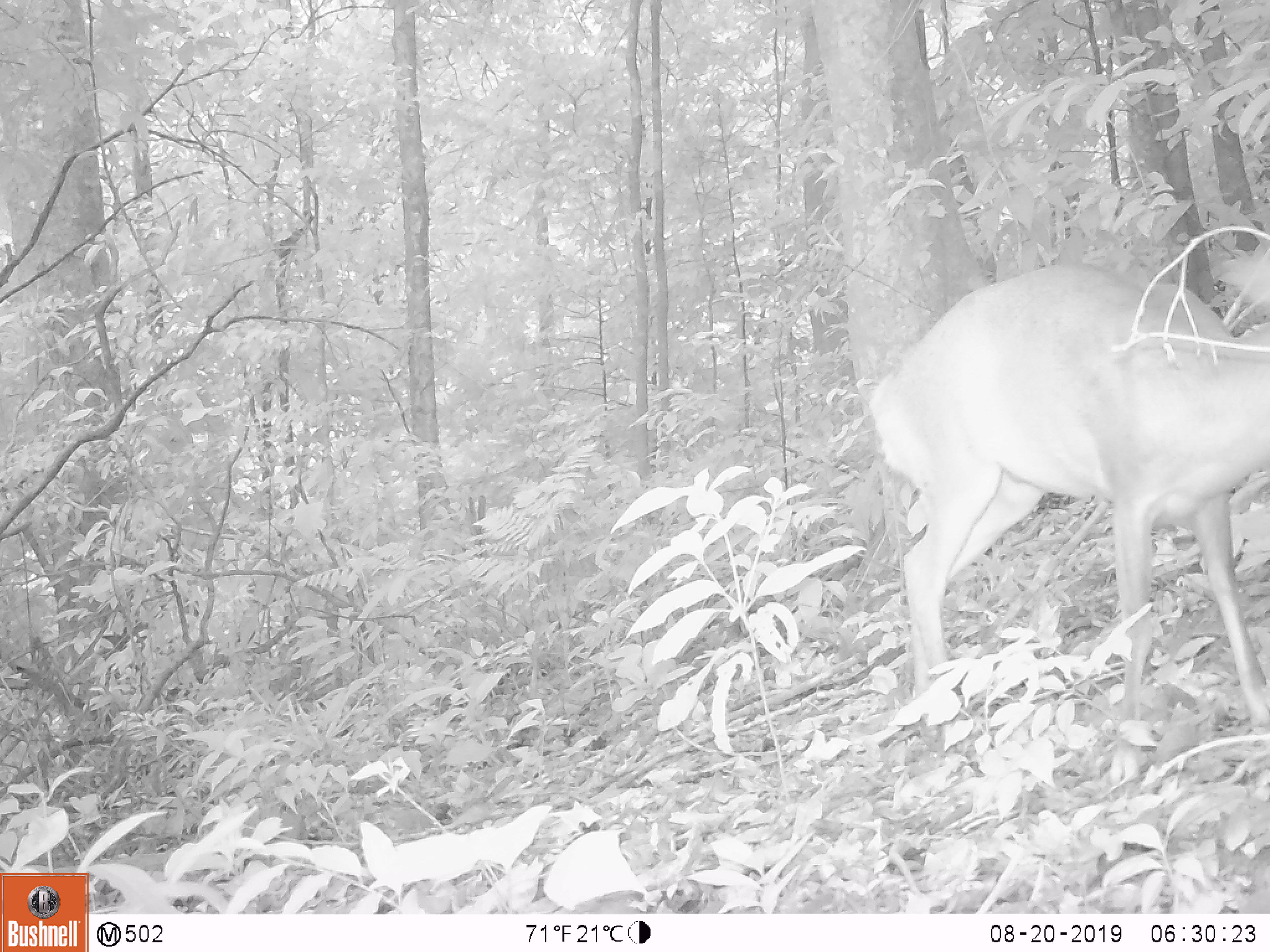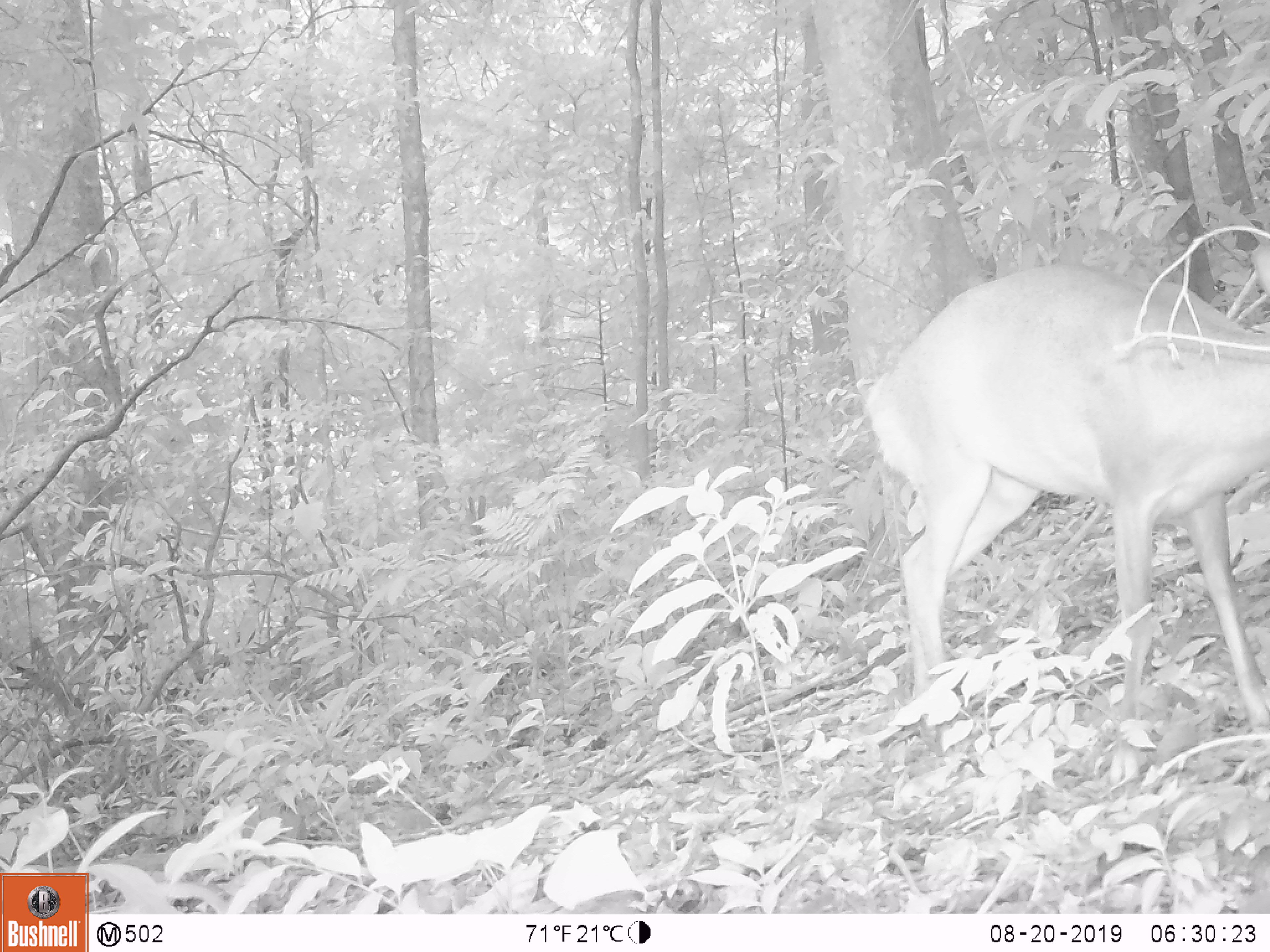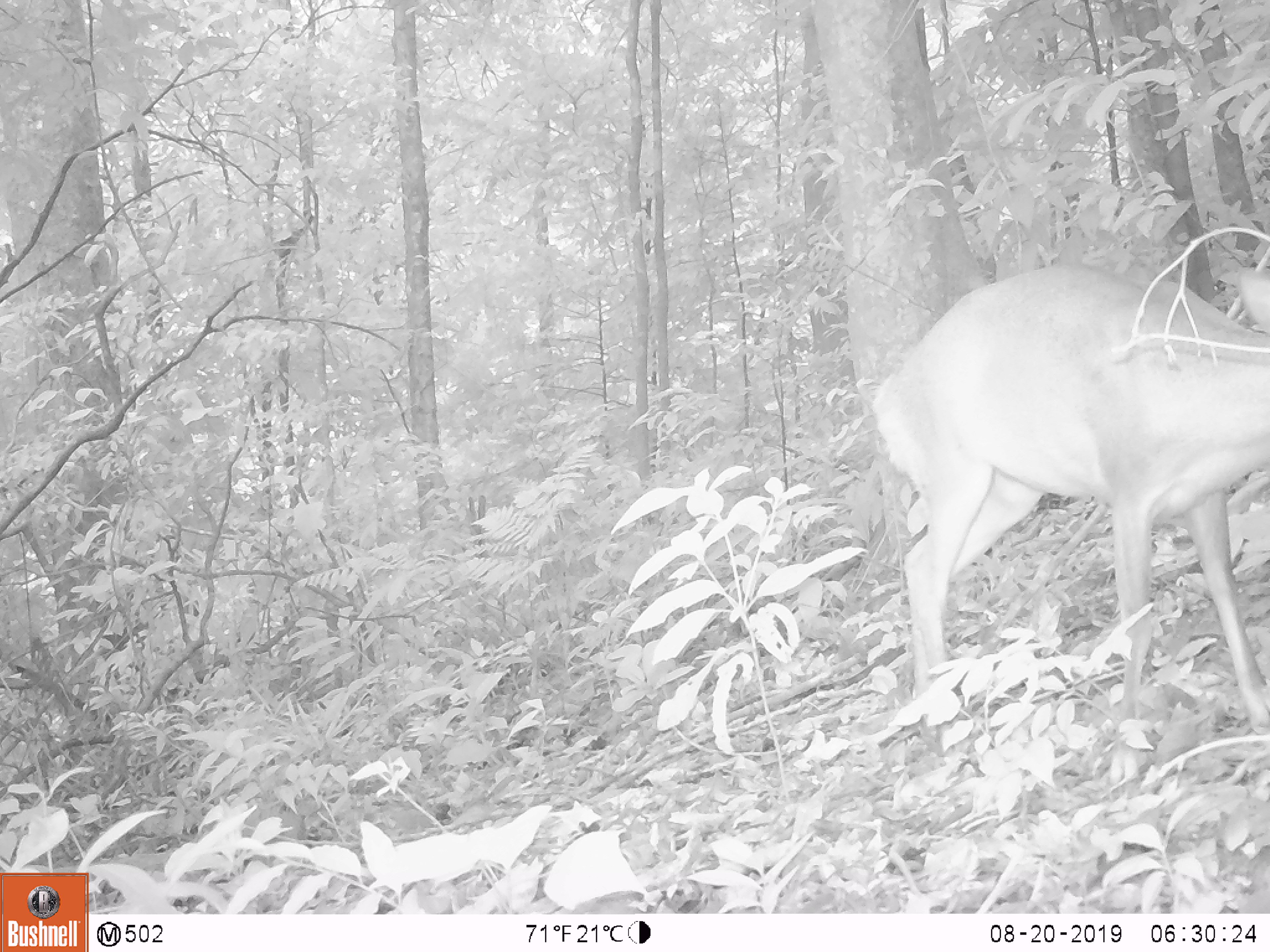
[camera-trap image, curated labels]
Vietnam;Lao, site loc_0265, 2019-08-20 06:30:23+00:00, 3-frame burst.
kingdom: Animalia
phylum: Chordata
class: Mammalia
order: Artiodactyla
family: Cervidae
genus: Muntiacus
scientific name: Muntiacus rooseveltorum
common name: roosevelt's muntjac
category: roosevelts muntjac group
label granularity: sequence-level